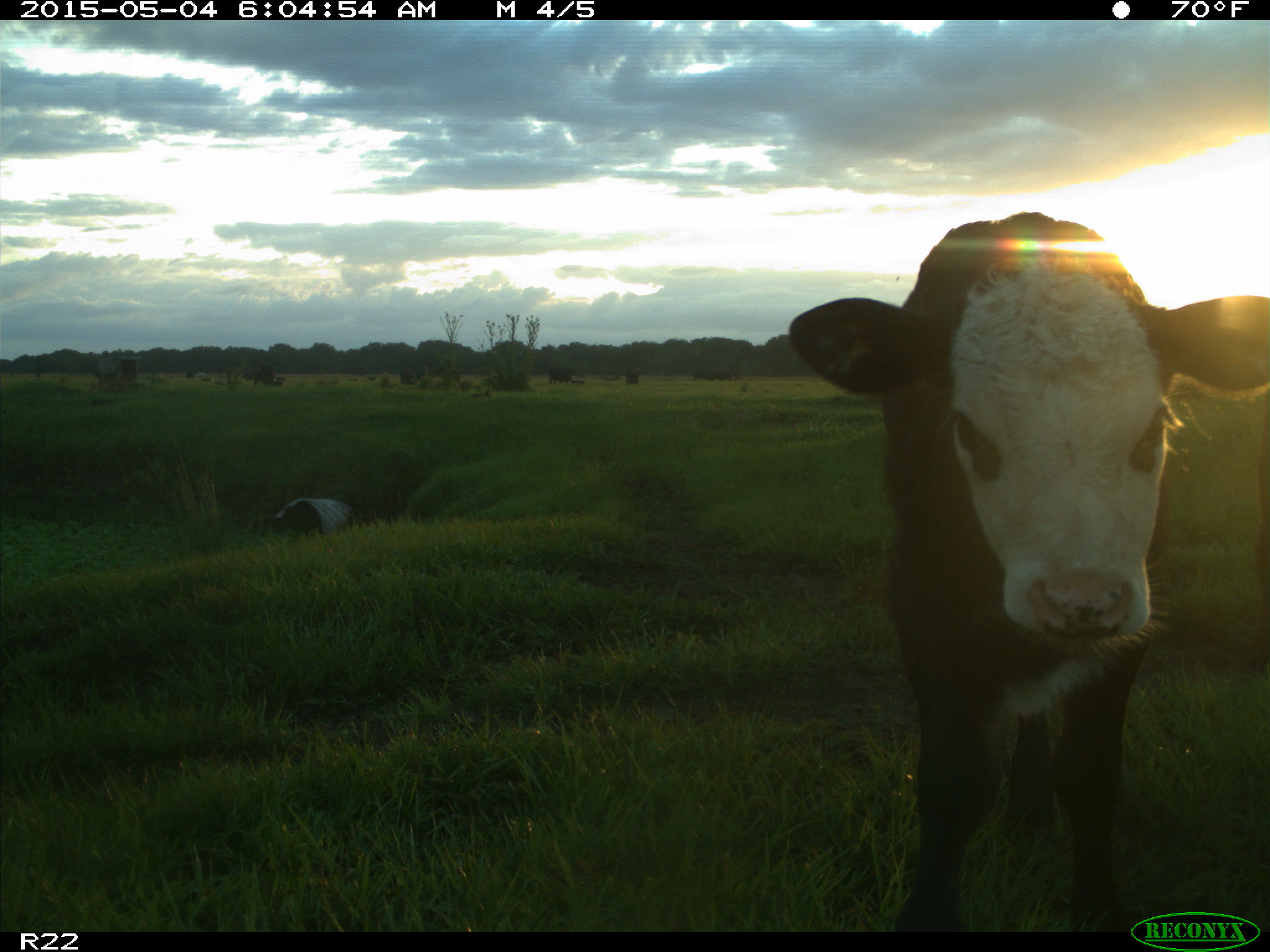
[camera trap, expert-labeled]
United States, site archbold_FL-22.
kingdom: Animalia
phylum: Chordata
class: Mammalia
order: Artiodactyla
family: Bovidae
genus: Bos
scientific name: Bos taurus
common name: domestic cow